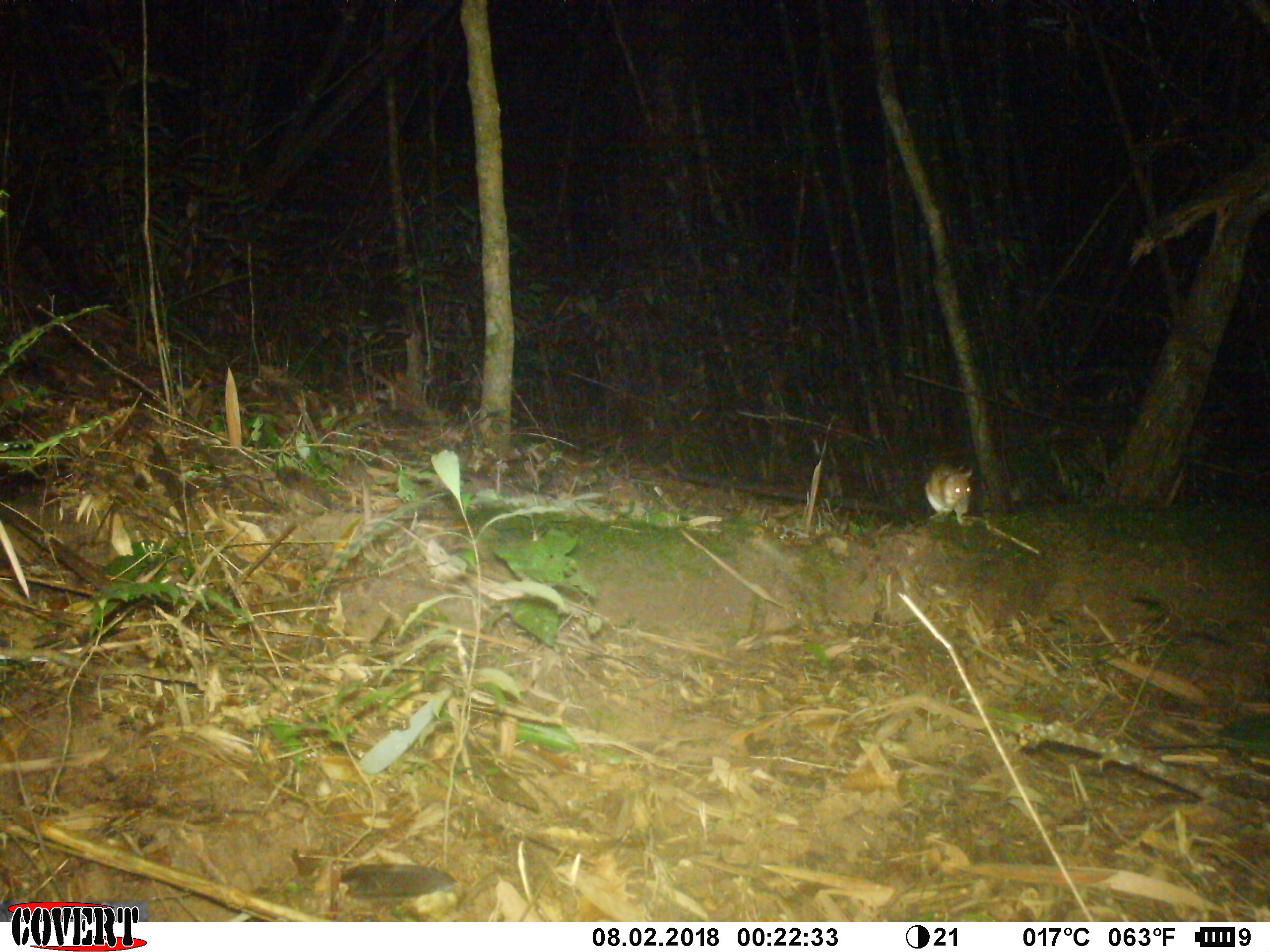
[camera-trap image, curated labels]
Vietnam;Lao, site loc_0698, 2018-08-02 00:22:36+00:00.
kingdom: Animalia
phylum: Chordata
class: Mammalia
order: Rodentia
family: Muridae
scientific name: Muridae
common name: old-world mice and rats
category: unidentified murid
Unidentified murid (old-world mice and rats) (Muridae). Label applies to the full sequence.